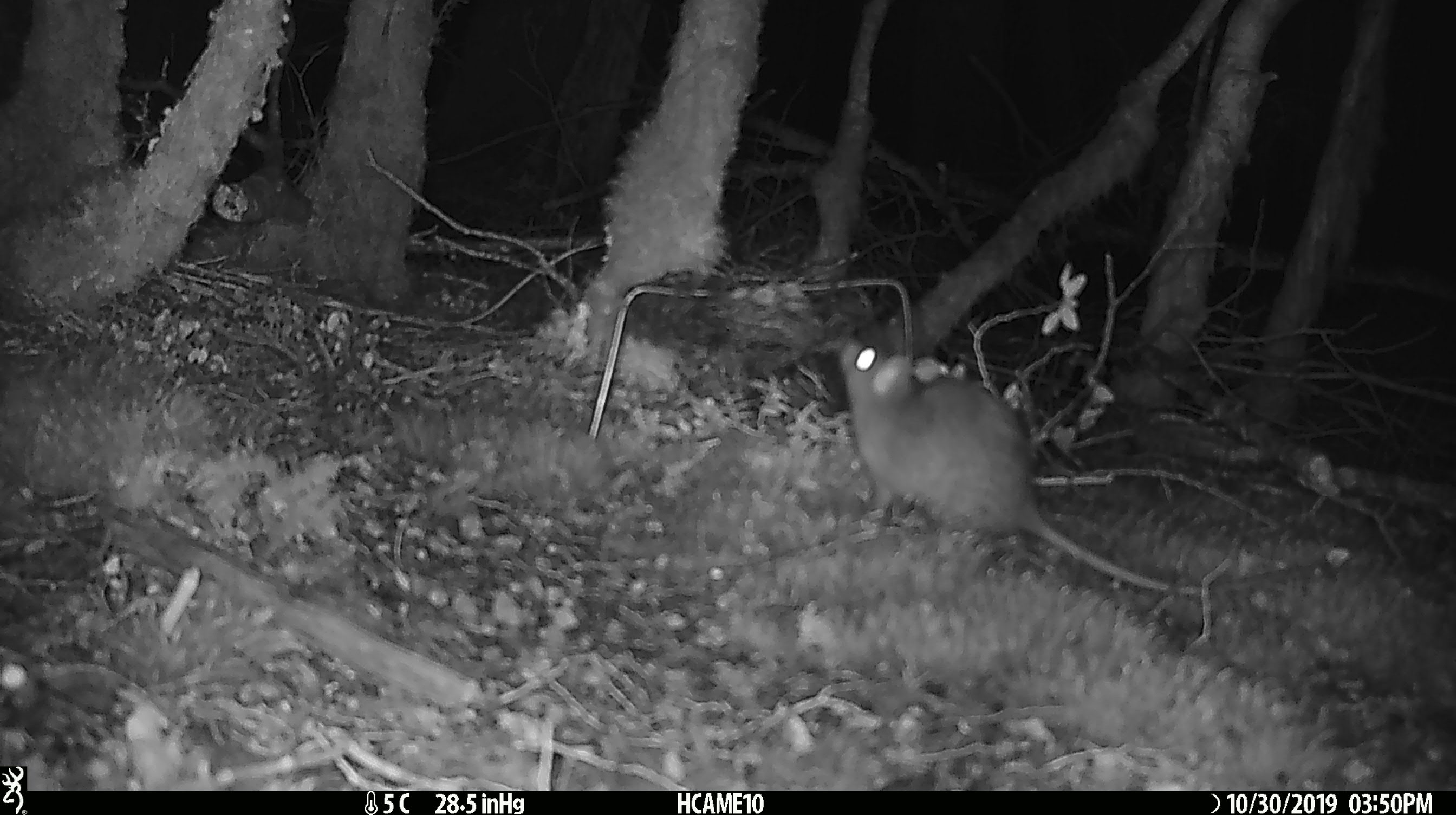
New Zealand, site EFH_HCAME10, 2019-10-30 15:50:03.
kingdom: Animalia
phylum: Chordata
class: Mammalia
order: Rodentia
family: Muridae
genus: Rattus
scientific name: Rattus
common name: rat